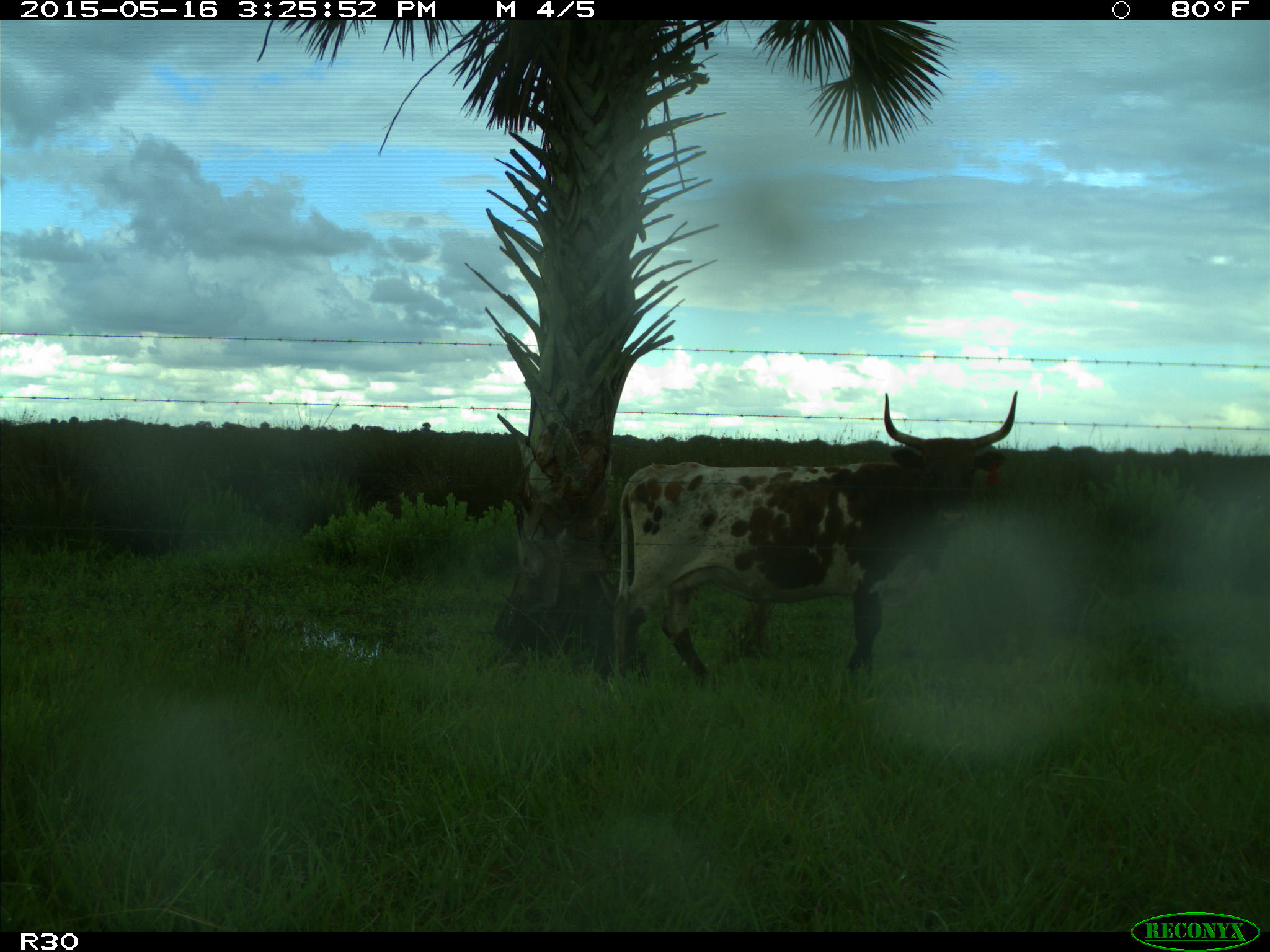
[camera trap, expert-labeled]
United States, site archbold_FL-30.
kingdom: Animalia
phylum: Chordata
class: Mammalia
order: Artiodactyla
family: Bovidae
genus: Bos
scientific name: Bos taurus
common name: domestic cow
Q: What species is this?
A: Bos taurus (domestic cow).